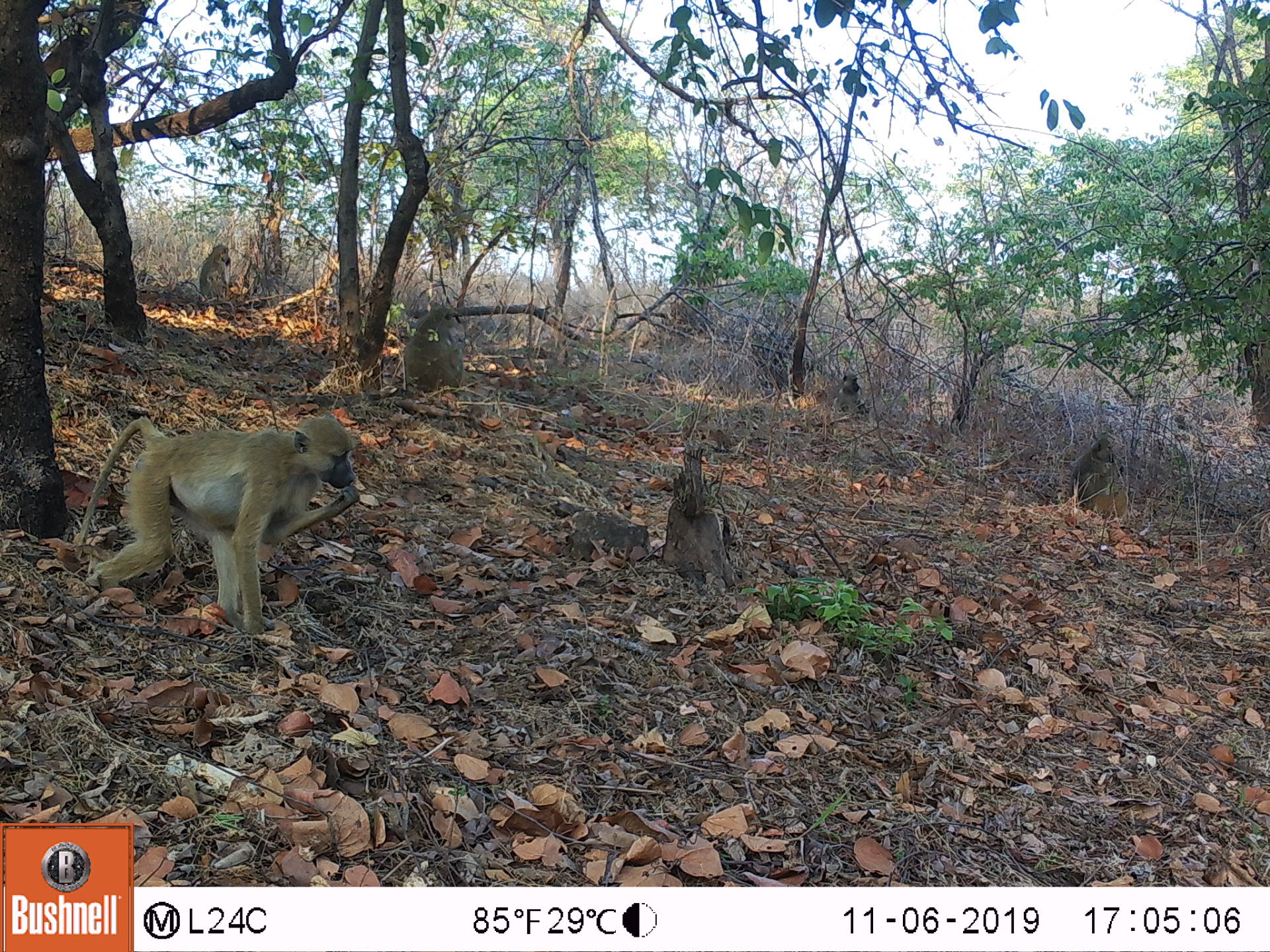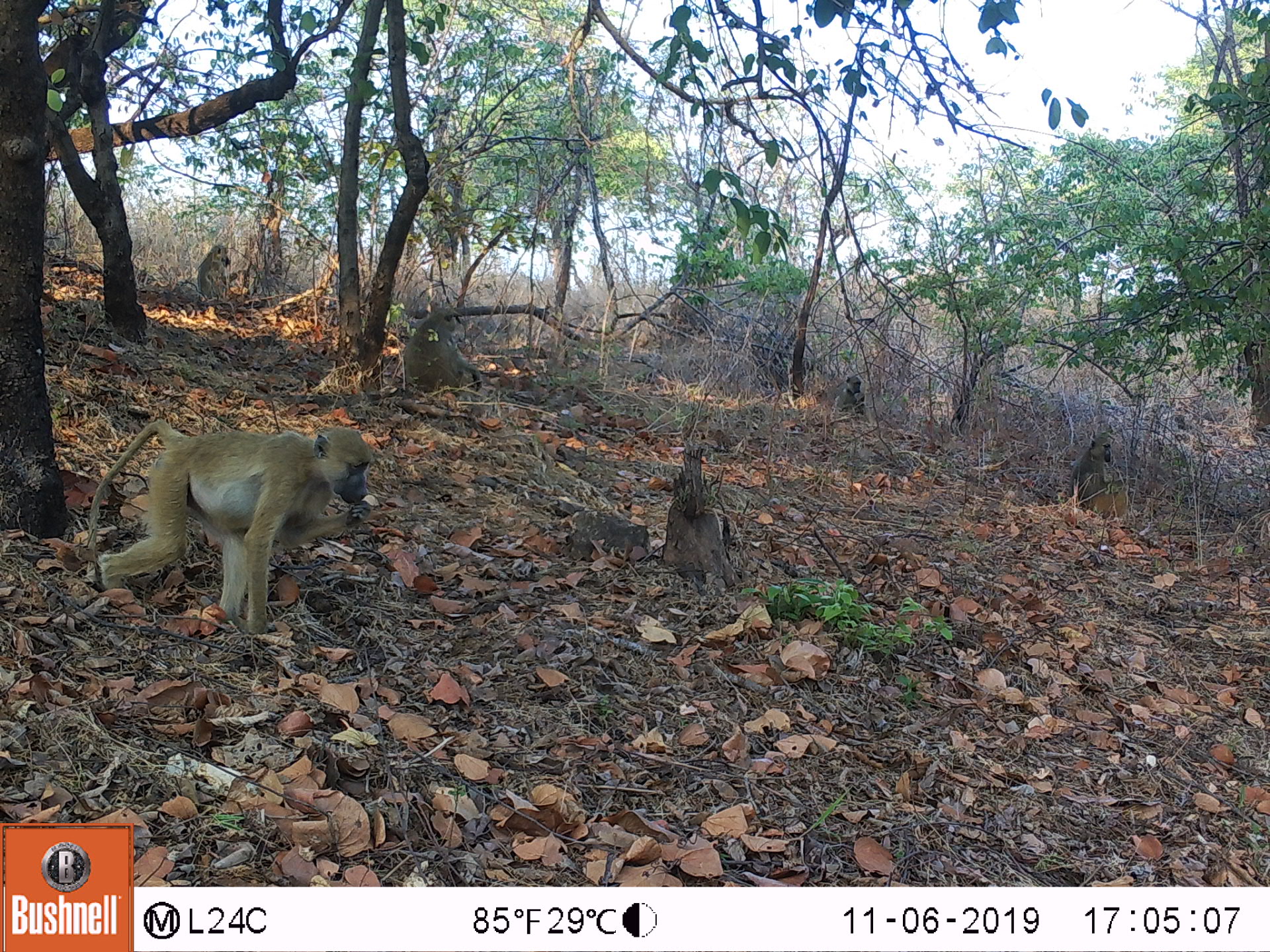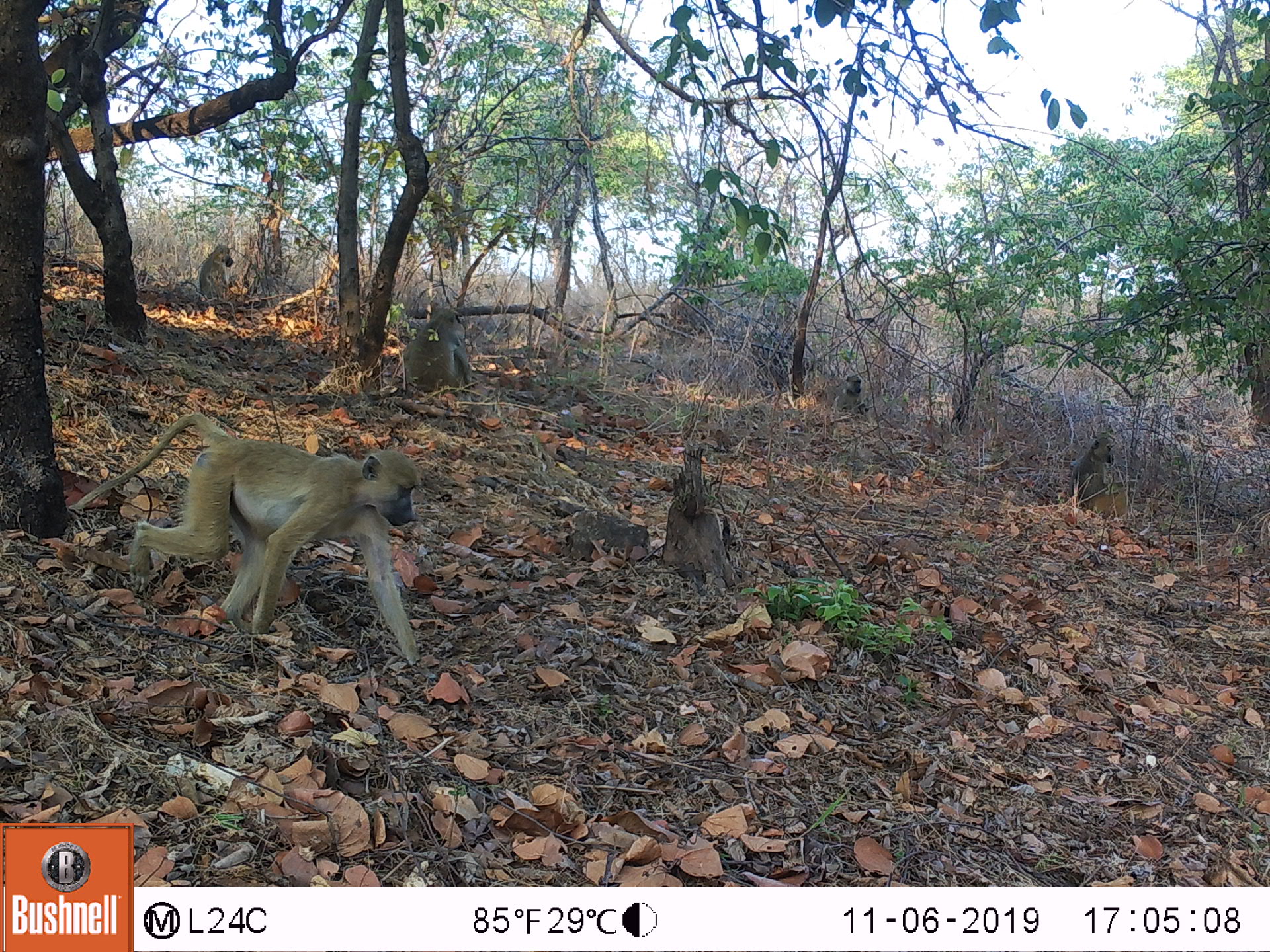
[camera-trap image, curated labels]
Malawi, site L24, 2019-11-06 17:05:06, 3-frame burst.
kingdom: Animalia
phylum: Chordata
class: Mammalia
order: Primates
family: Cercopithecidae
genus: Papio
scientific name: Papio cynocephalus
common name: yellow baboon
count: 5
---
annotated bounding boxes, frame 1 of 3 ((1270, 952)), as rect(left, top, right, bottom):
yellow baboon: rect(72, 410, 364, 631); rect(1069, 434, 1131, 532); rect(405, 303, 465, 395); rect(190, 232, 238, 313); rect(824, 367, 870, 424)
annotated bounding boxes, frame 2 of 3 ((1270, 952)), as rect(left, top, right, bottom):
yellow baboon: rect(91, 414, 373, 646); rect(401, 306, 484, 401); rect(1059, 426, 1131, 525); rect(192, 239, 249, 313); rect(818, 369, 868, 421)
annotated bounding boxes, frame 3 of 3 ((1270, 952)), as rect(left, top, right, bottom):
yellow baboon: rect(66, 399, 423, 671); rect(400, 306, 475, 399); rect(1064, 429, 1123, 510); rect(194, 232, 238, 314); rect(833, 363, 870, 429)